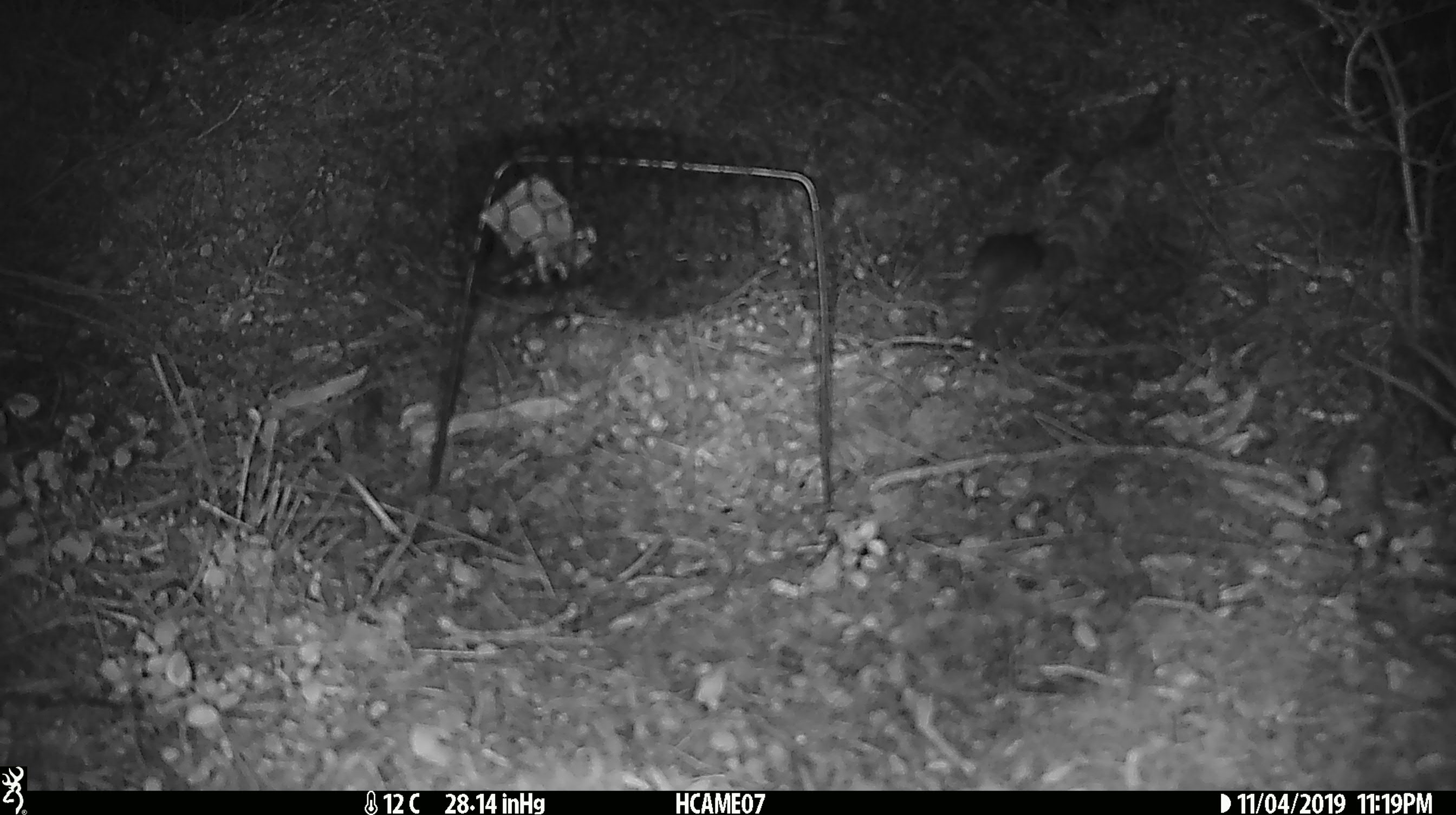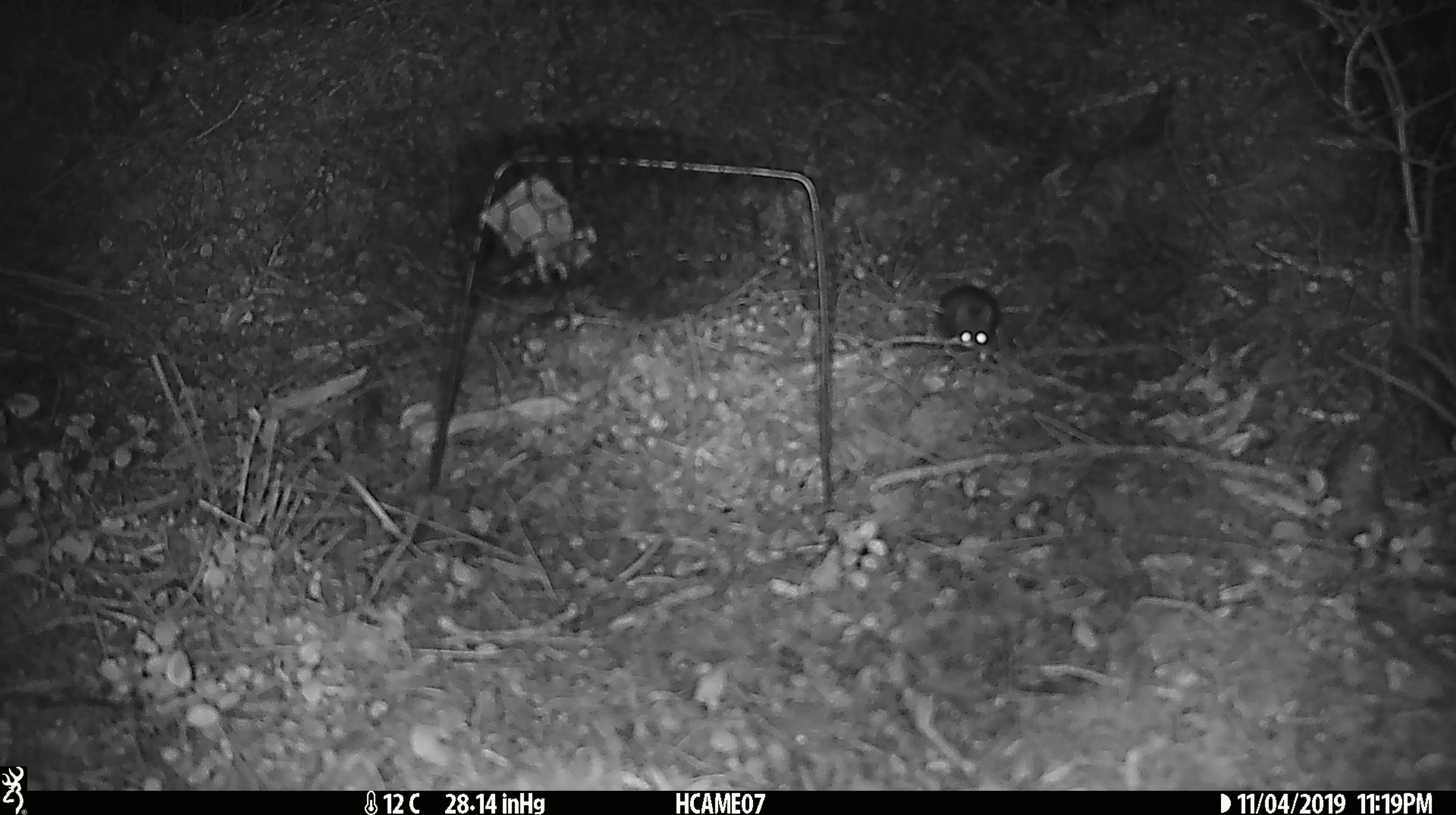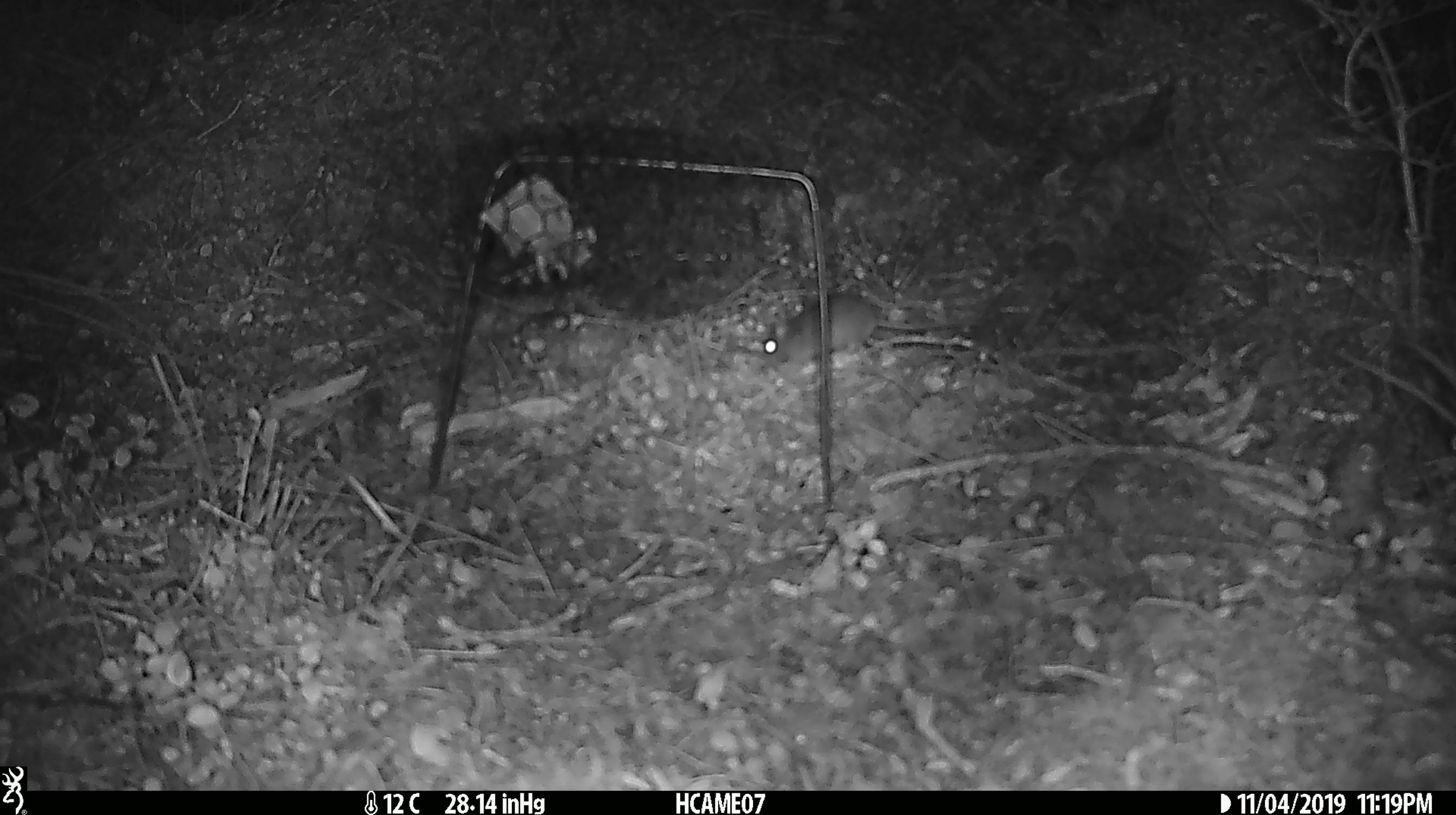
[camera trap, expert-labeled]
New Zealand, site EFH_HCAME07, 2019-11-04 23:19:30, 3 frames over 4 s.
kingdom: Animalia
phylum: Chordata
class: Mammalia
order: Rodentia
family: Muridae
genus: Mus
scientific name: Mus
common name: mouse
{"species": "mouse (Mus)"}